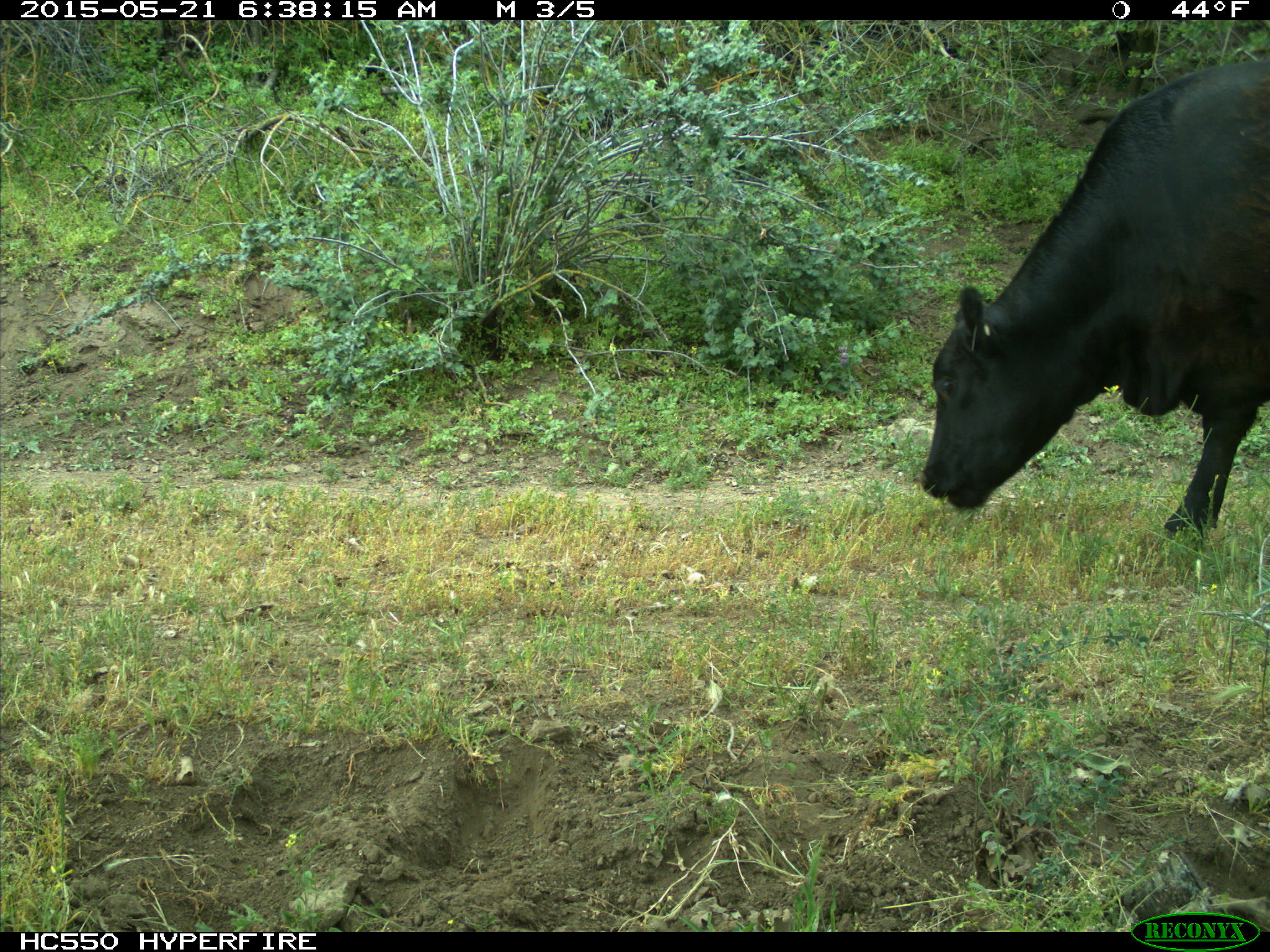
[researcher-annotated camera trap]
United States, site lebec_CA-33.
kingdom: Animalia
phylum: Chordata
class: Mammalia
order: Artiodactyla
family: Bovidae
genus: Bos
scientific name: Bos taurus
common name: domestic cow